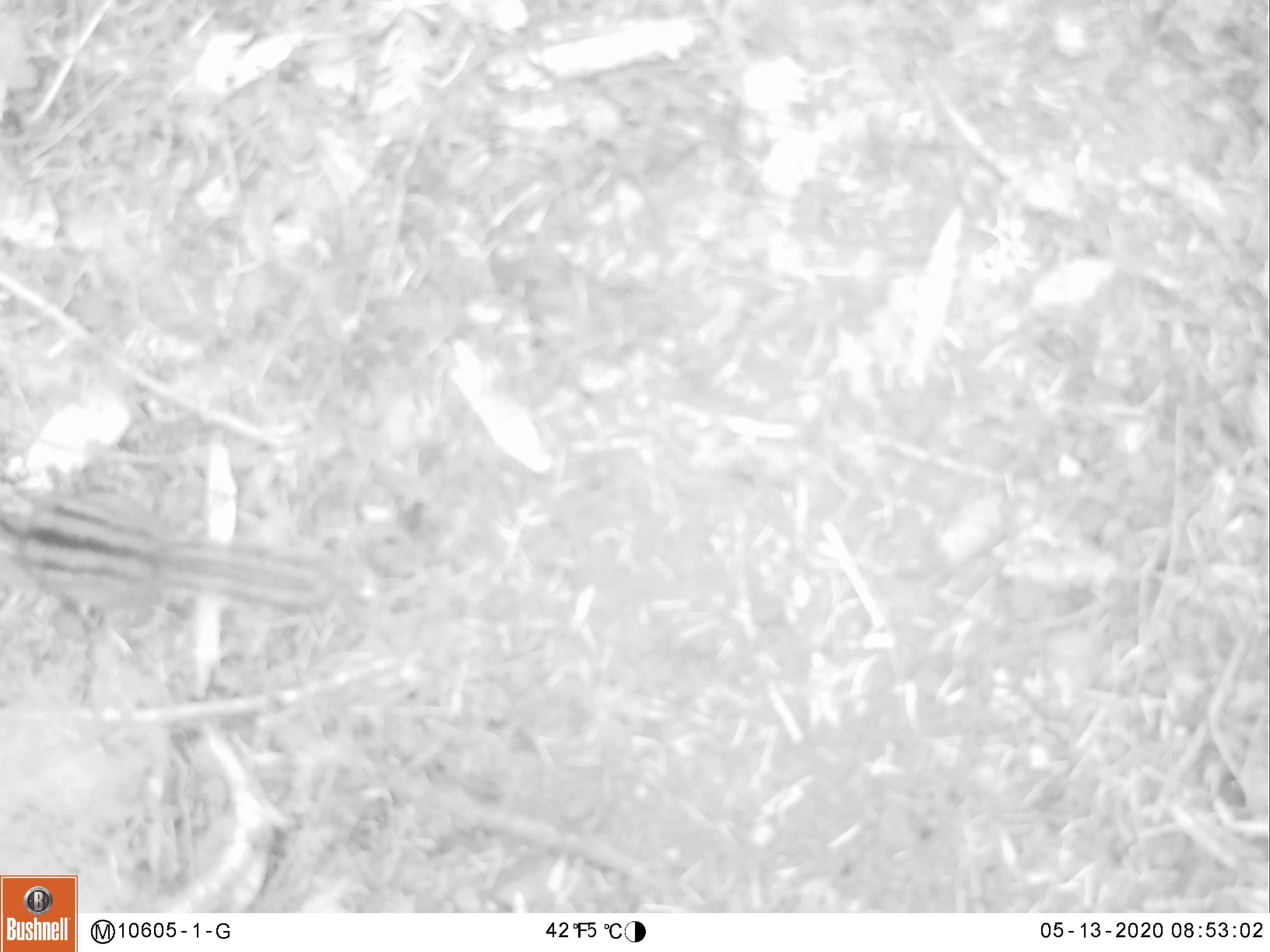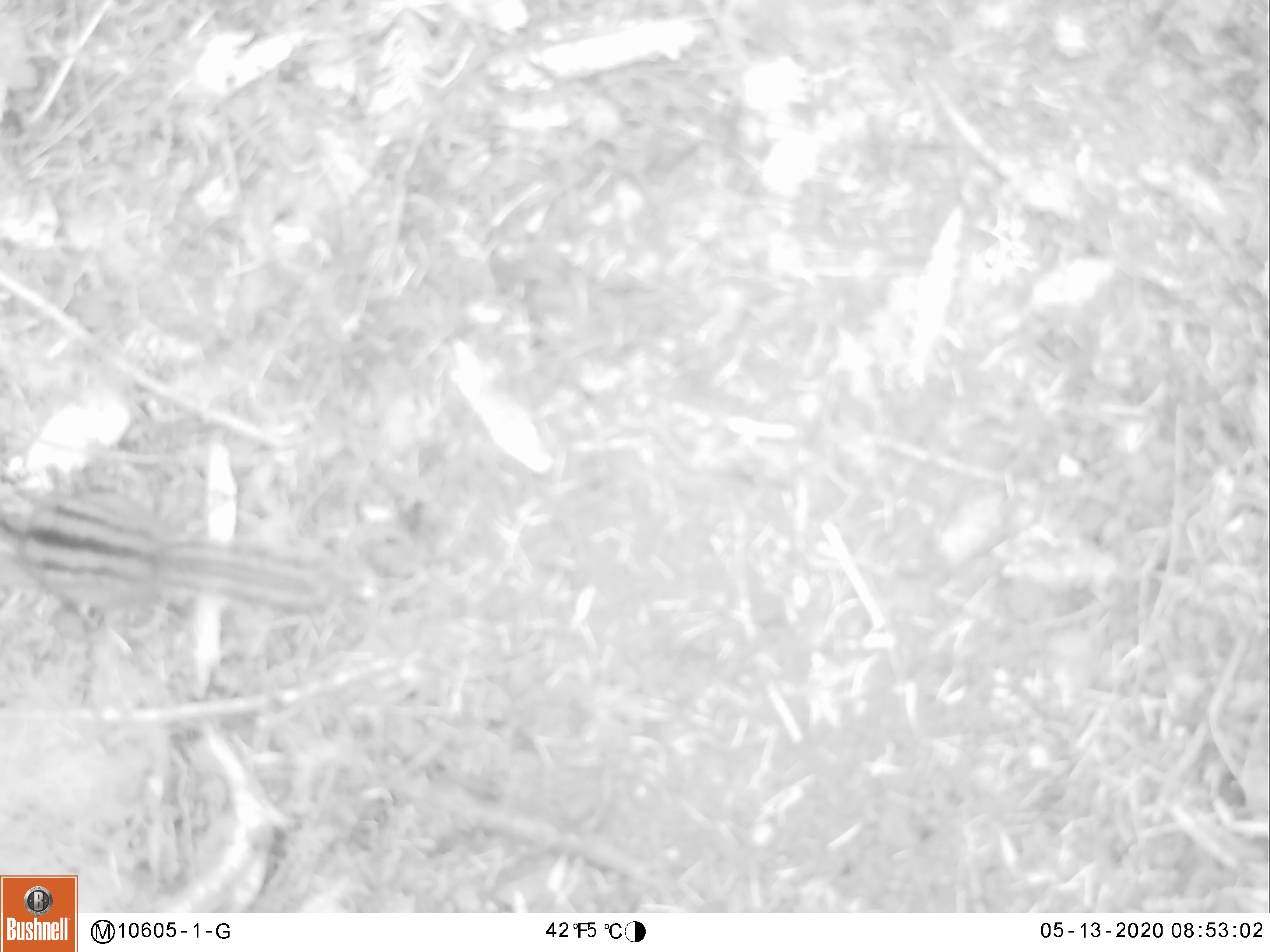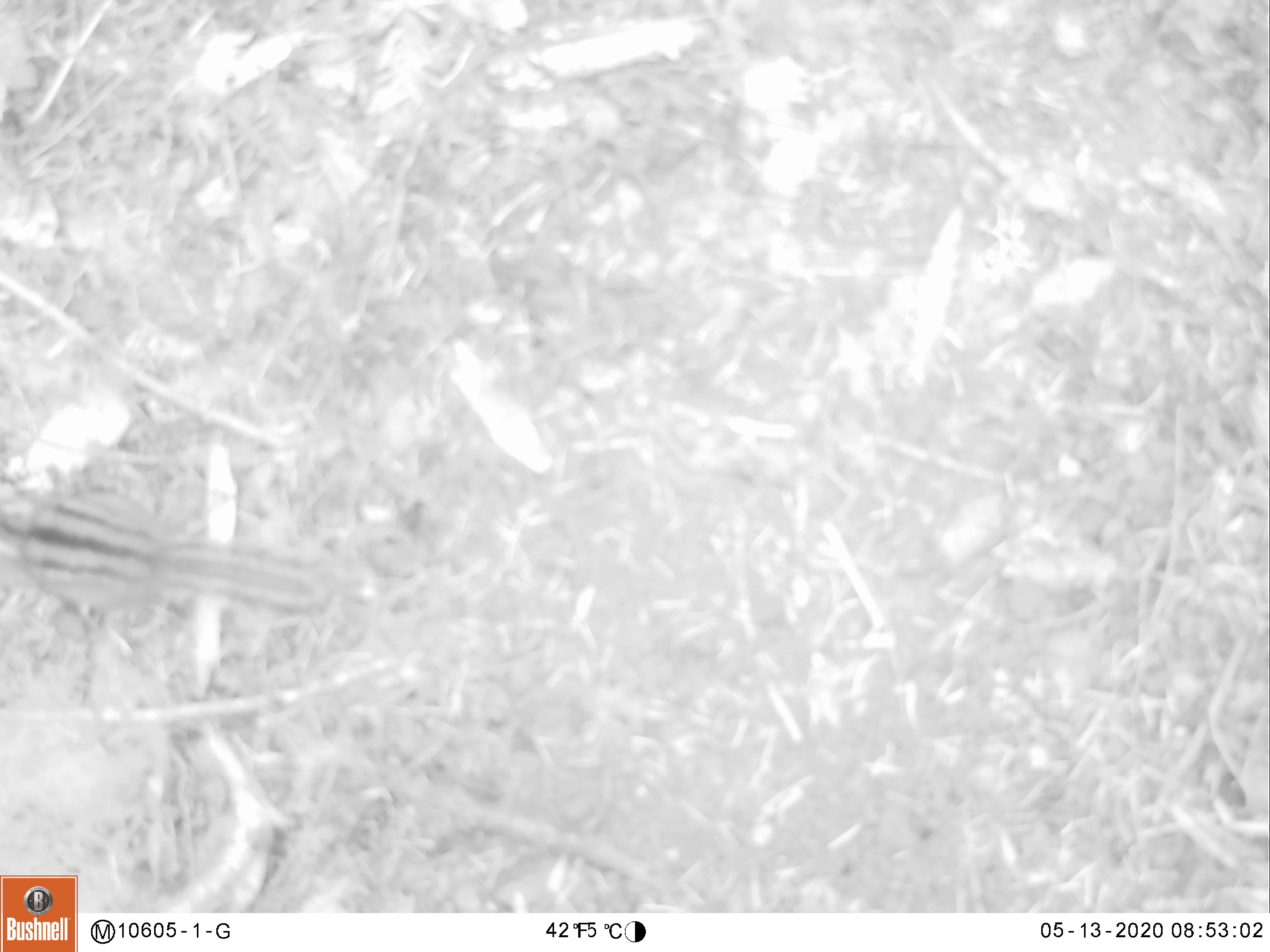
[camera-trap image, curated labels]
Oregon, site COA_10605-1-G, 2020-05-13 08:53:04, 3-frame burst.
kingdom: Animalia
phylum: Chordata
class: Mammalia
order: Rodentia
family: Sciuridae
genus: Neotamias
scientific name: Neotamias townsendii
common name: townsend's chipmunk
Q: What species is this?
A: Townsend's chipmunk (Neotamias townsendii).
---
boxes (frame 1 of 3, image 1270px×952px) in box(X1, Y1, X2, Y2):
townsend's chipmunk: box(5, 470, 340, 629)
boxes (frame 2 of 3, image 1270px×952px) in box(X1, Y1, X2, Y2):
townsend's chipmunk: box(0, 463, 342, 633)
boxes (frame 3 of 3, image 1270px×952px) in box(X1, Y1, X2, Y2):
townsend's chipmunk: box(3, 468, 342, 637)